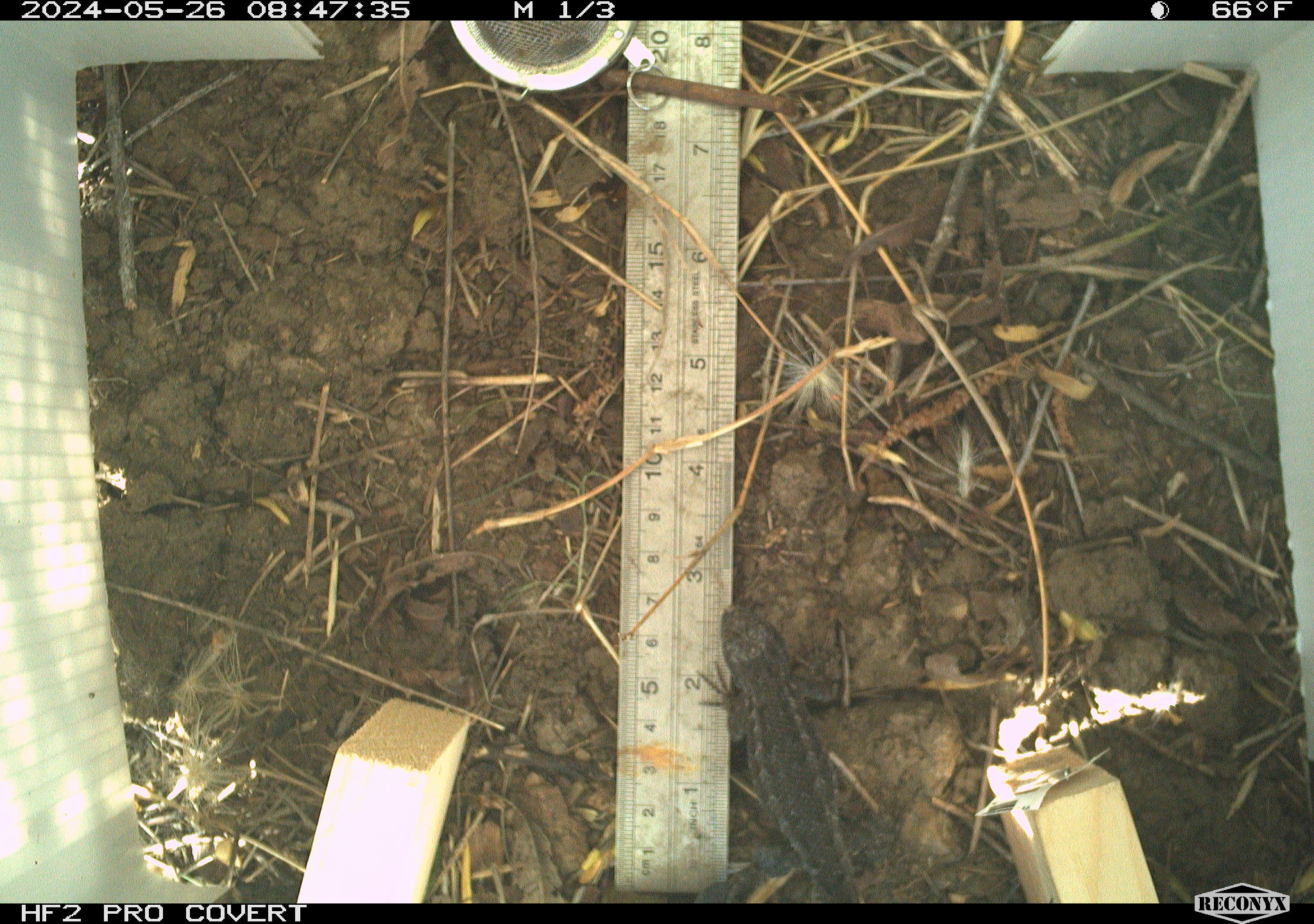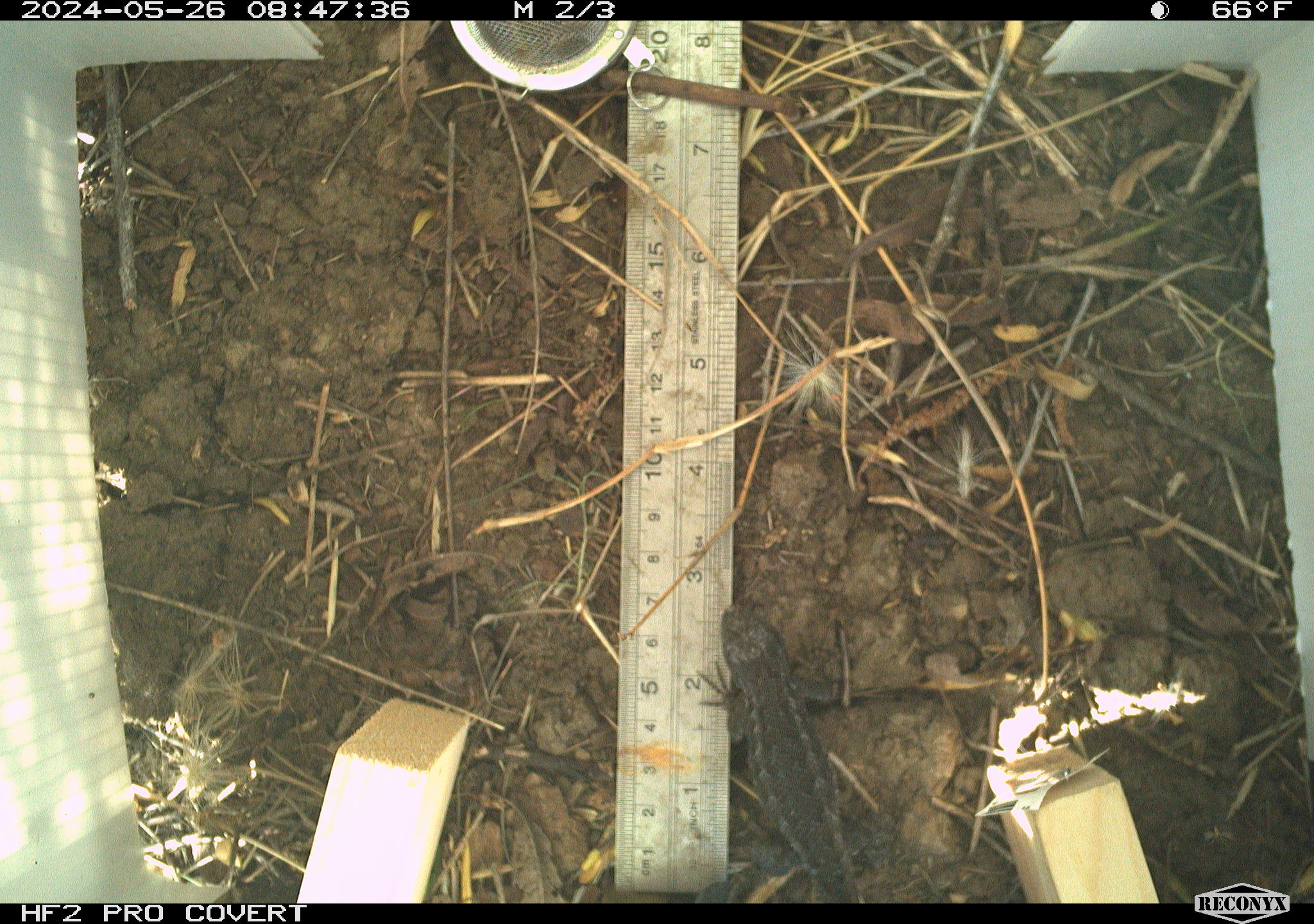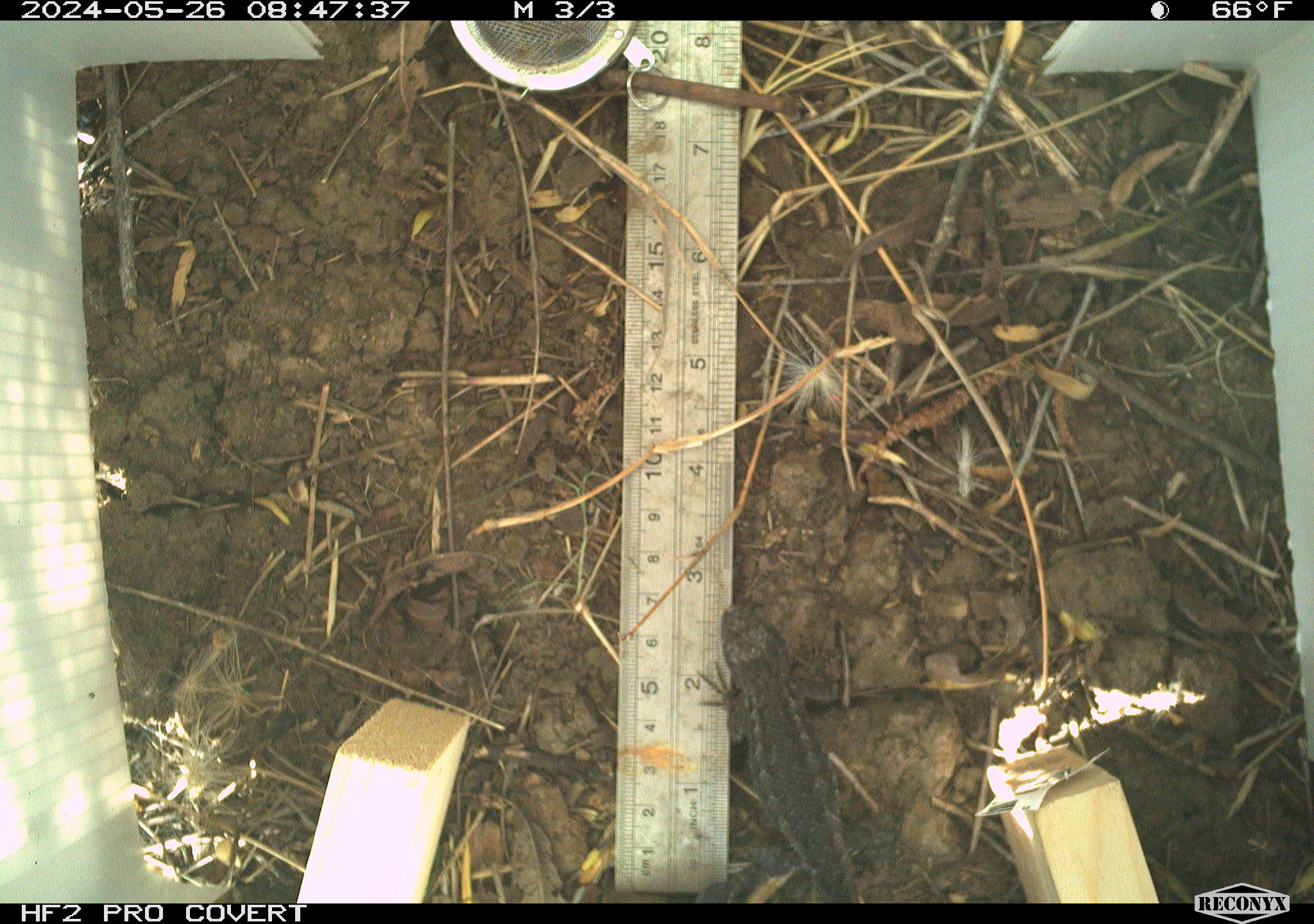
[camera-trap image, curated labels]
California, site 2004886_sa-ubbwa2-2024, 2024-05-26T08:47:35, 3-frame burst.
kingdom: Animalia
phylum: Chordata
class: Reptilia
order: Squamata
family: Phrynosomatidae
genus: Sceloporus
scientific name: Sceloporus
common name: spiny lizards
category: sceloporus species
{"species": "sceloporus species (spiny lizards) (Sceloporus)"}